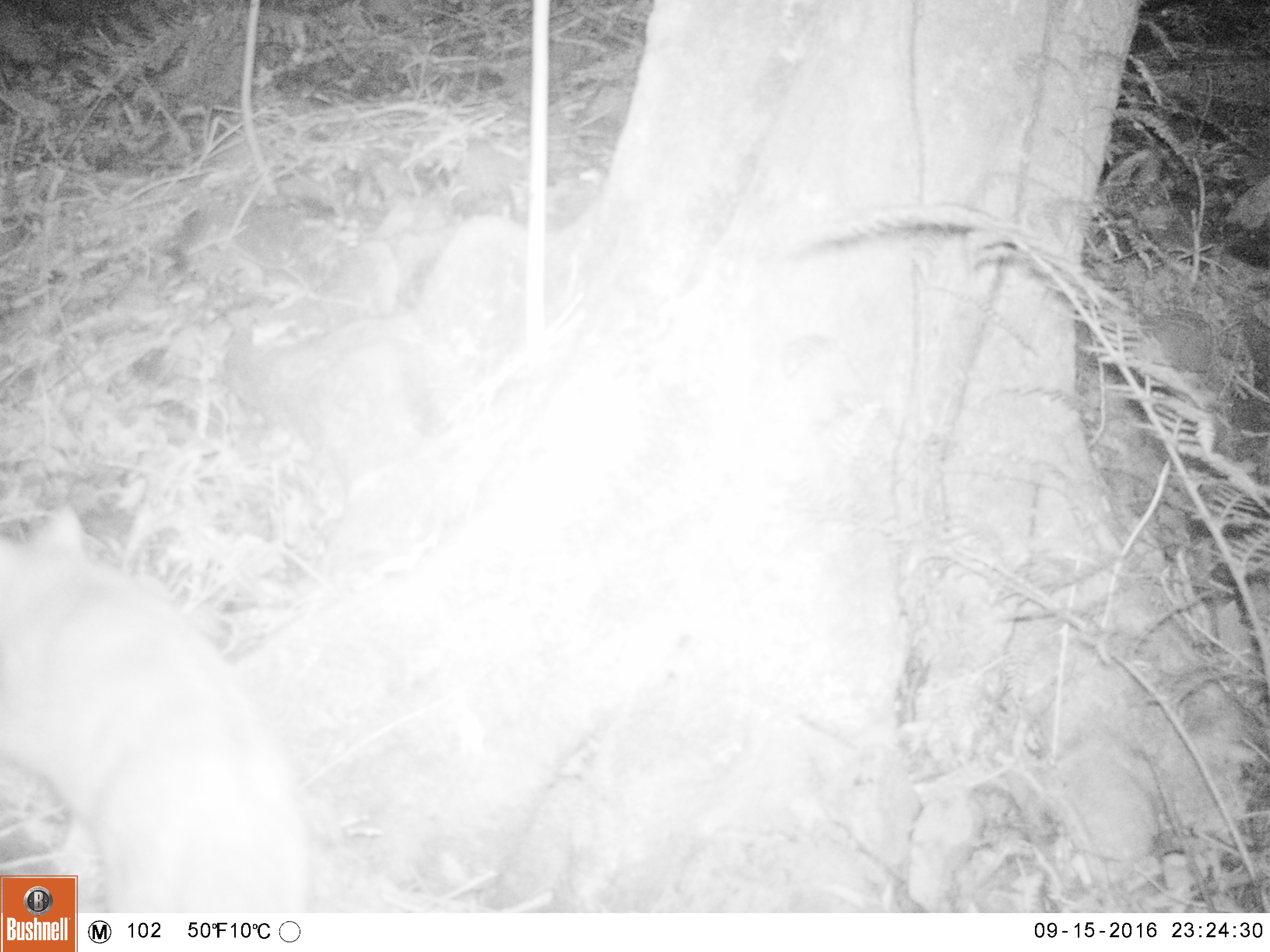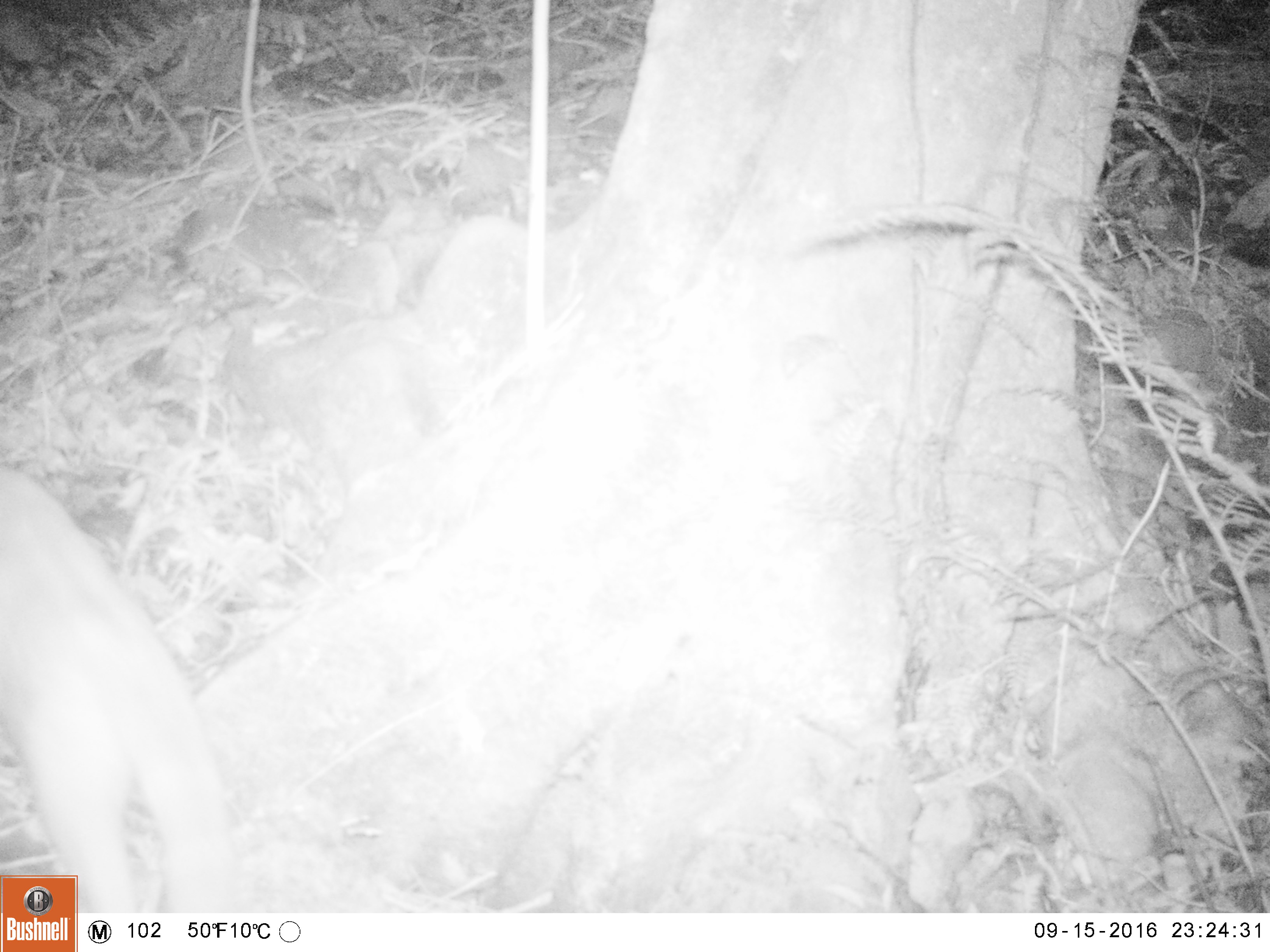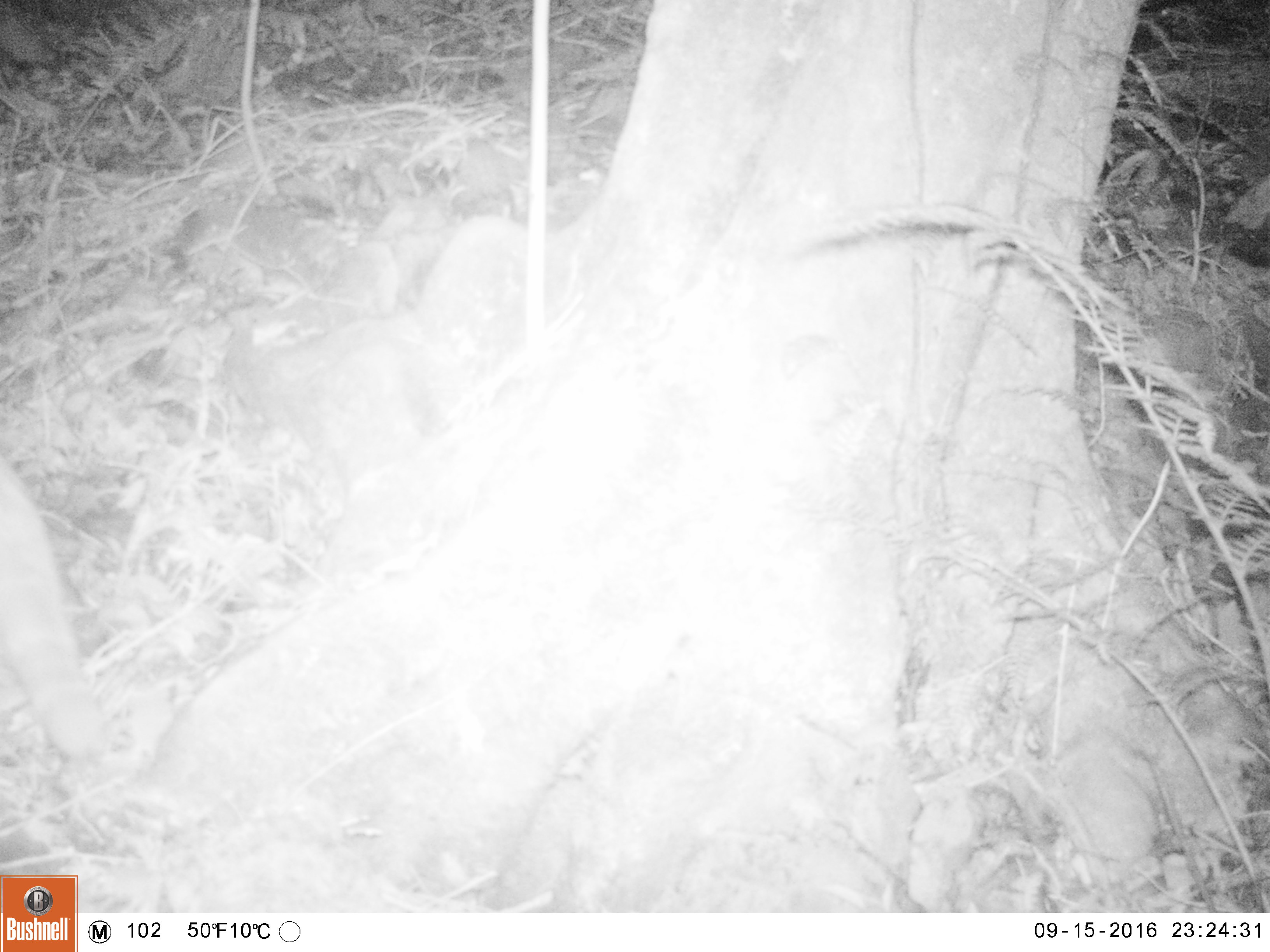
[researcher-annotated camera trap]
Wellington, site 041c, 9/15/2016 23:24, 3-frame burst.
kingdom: Animalia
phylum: Chordata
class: Mammalia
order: Carnivora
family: Felidae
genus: Felis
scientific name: Felis catus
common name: cat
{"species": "cat (Felis catus)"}